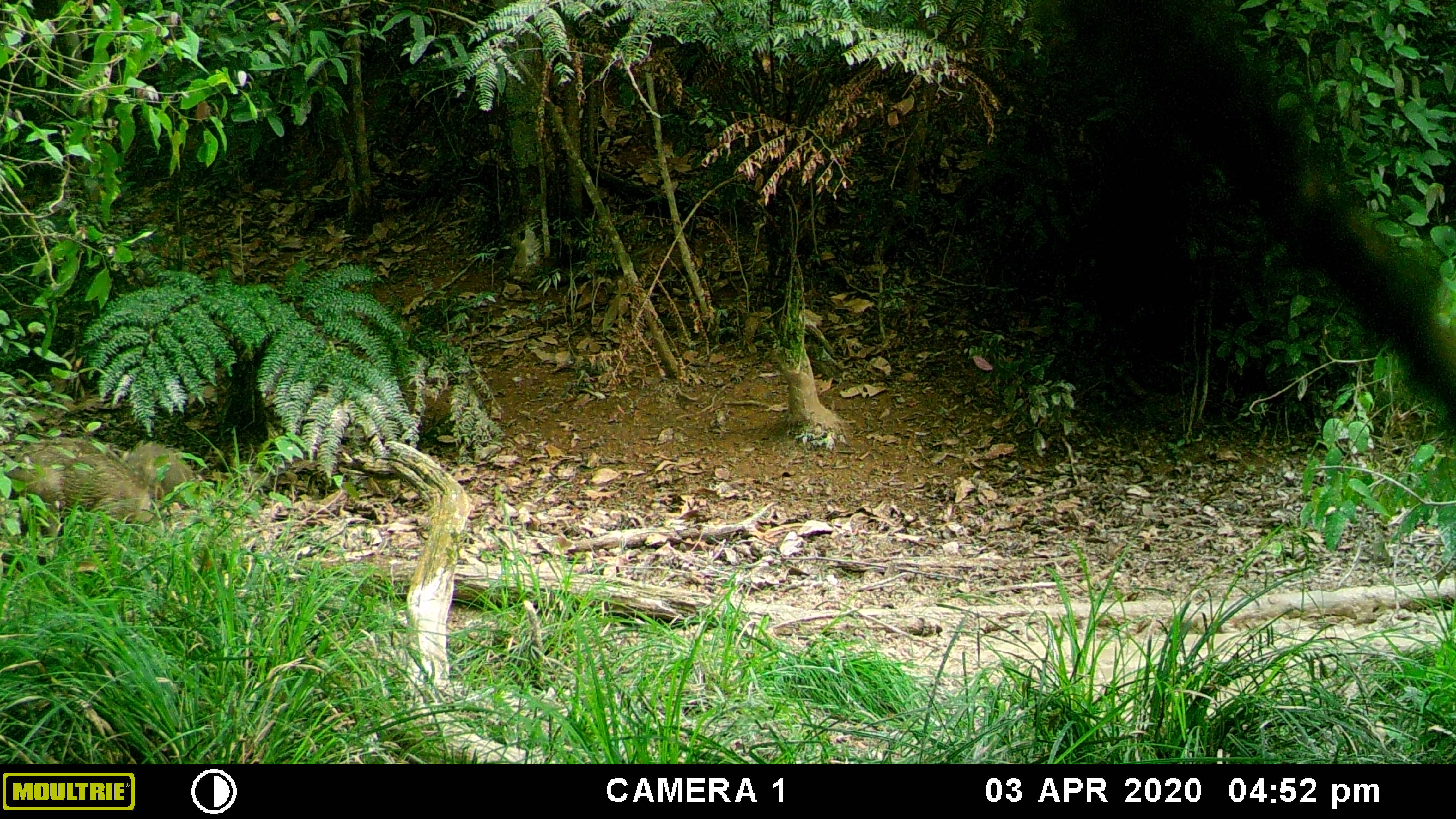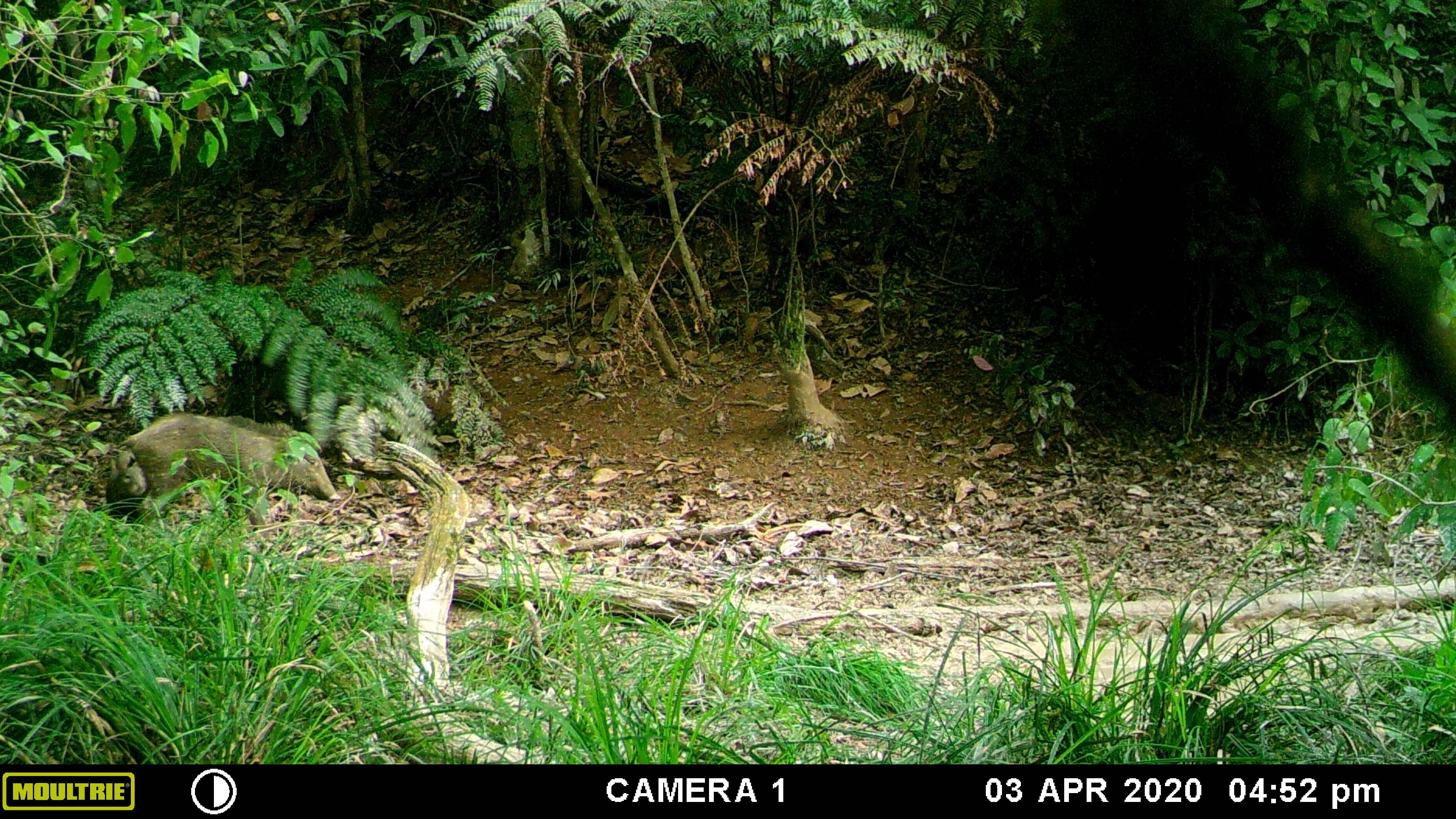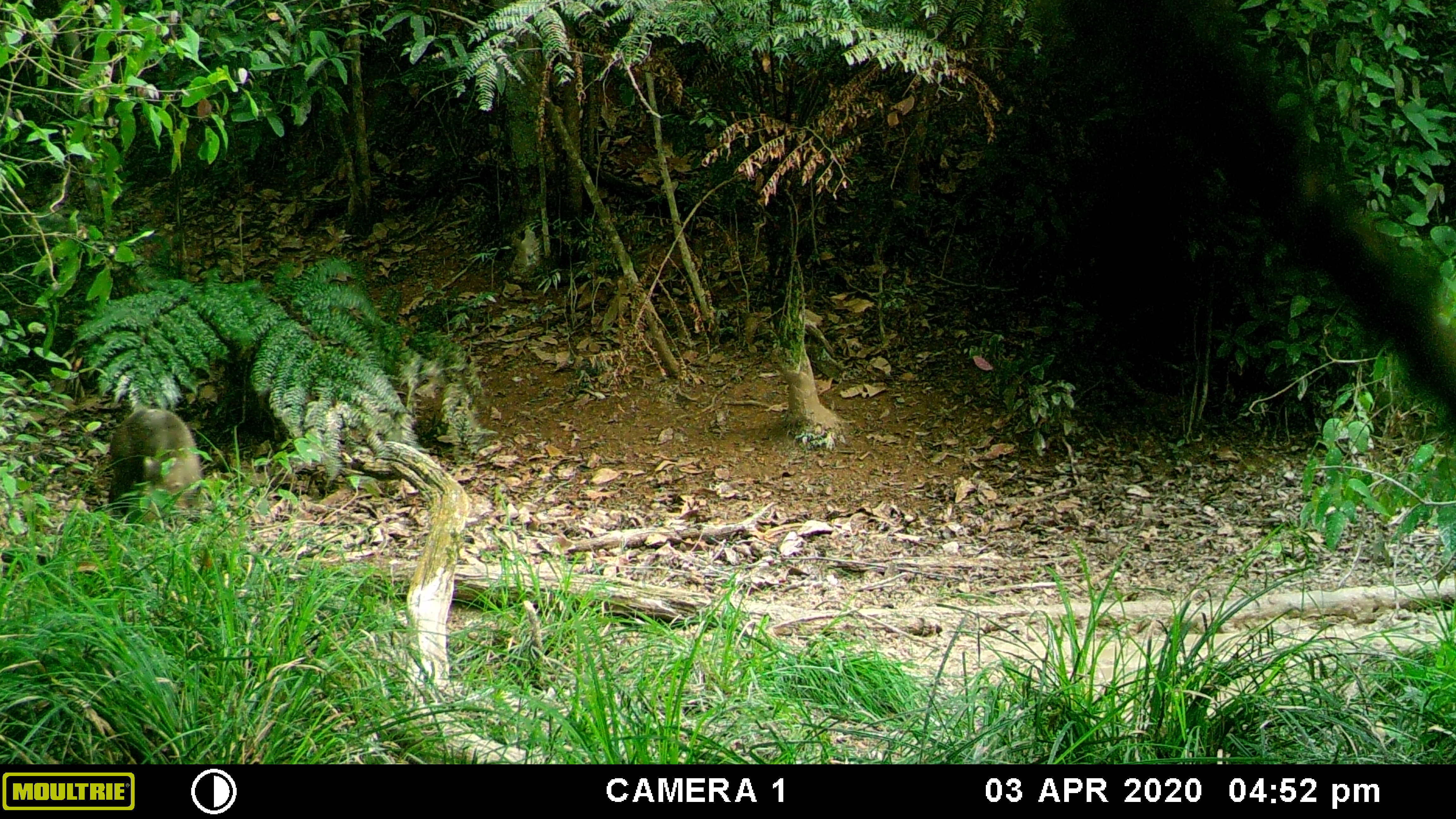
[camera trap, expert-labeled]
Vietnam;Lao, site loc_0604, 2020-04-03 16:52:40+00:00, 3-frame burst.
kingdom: Animalia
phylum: Chordata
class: Mammalia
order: Artiodactyla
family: Suidae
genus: Sus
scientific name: Sus scrofa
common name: eurasian wild pig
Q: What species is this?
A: Eurasian wild pig (Sus scrofa).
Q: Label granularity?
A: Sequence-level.